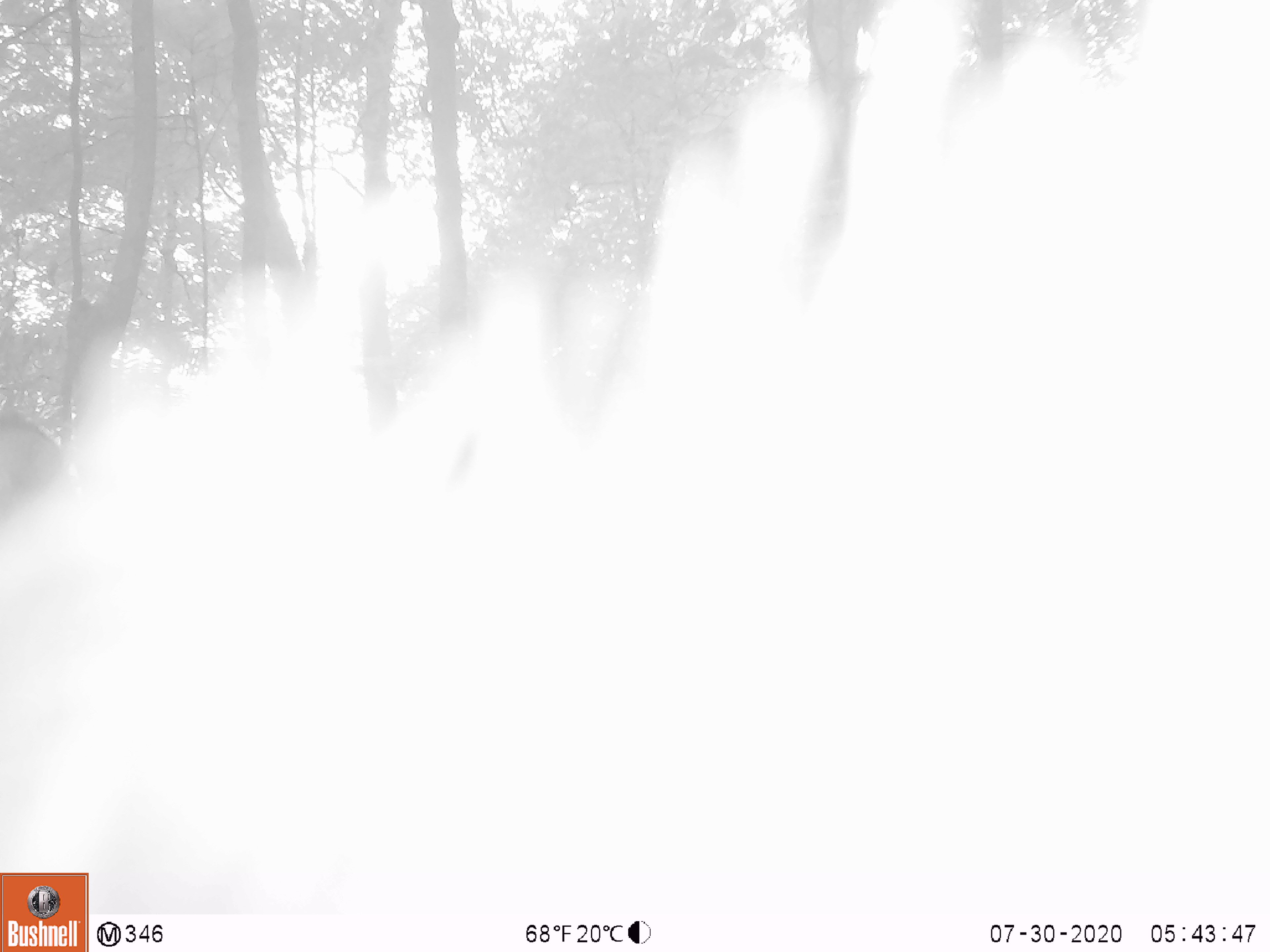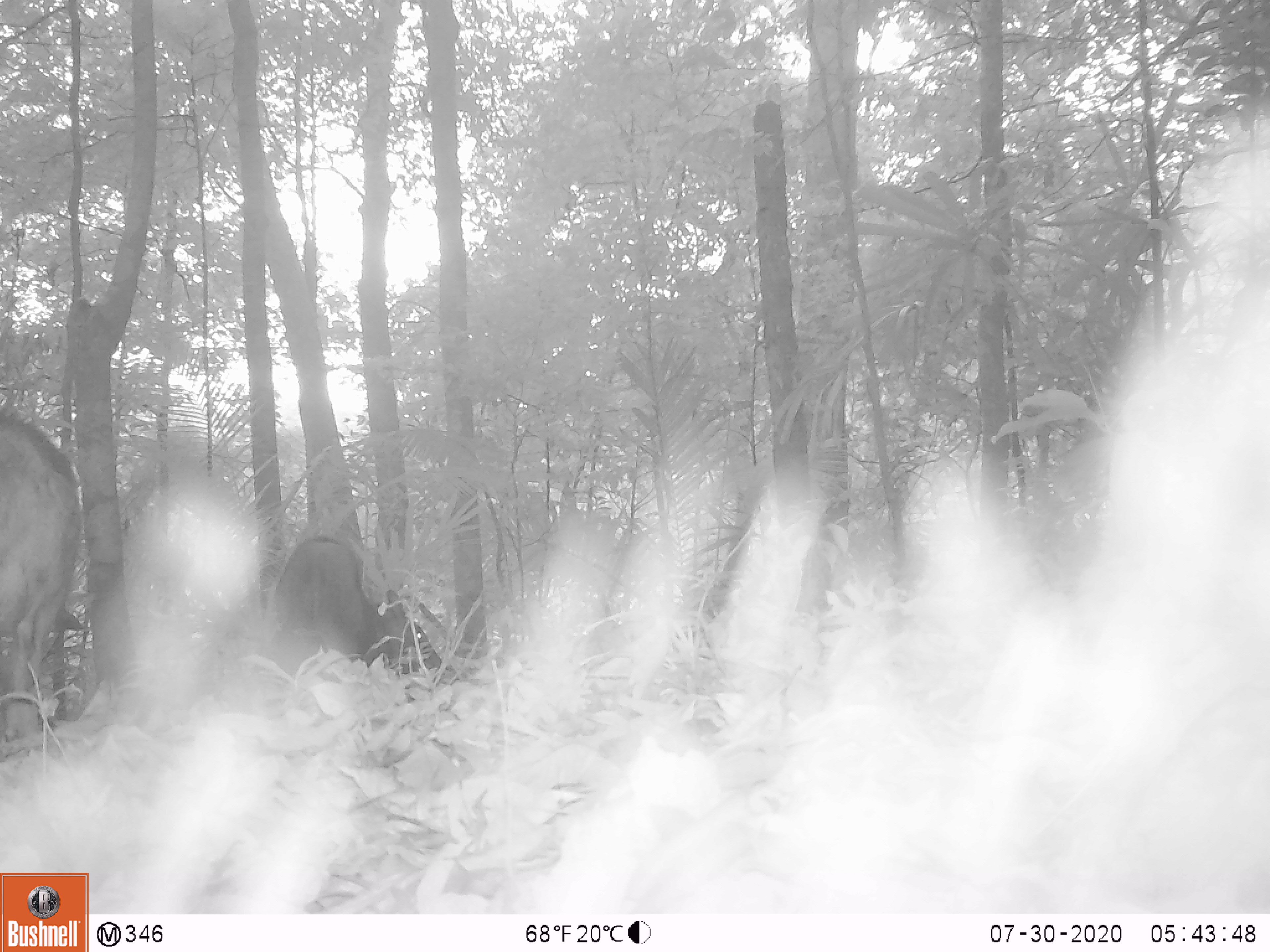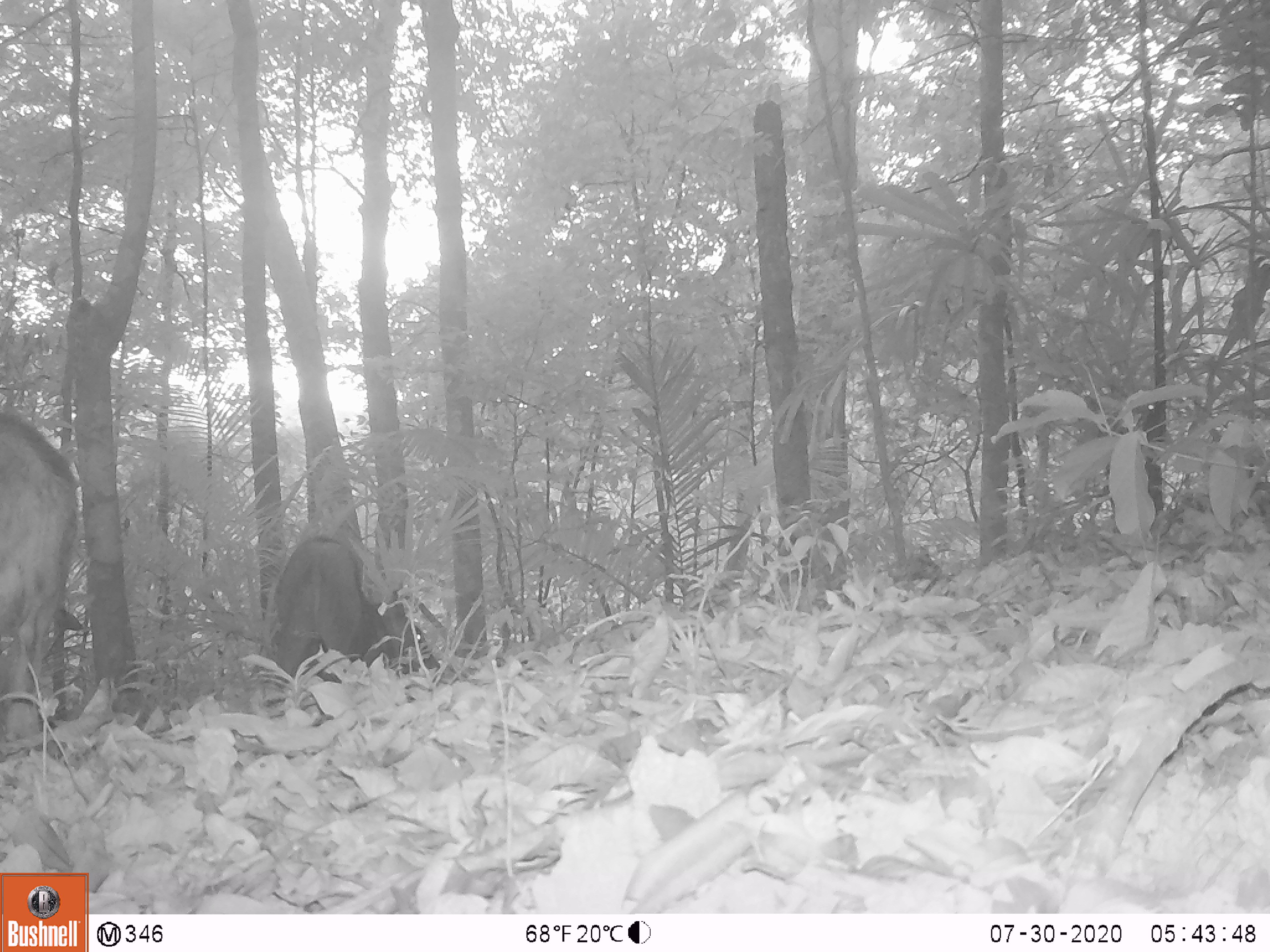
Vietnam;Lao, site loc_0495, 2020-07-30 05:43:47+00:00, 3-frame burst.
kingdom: Animalia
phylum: Chordata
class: Mammalia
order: Artiodactyla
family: Suidae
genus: Sus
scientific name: Sus scrofa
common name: eurasian wild pig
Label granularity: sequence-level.